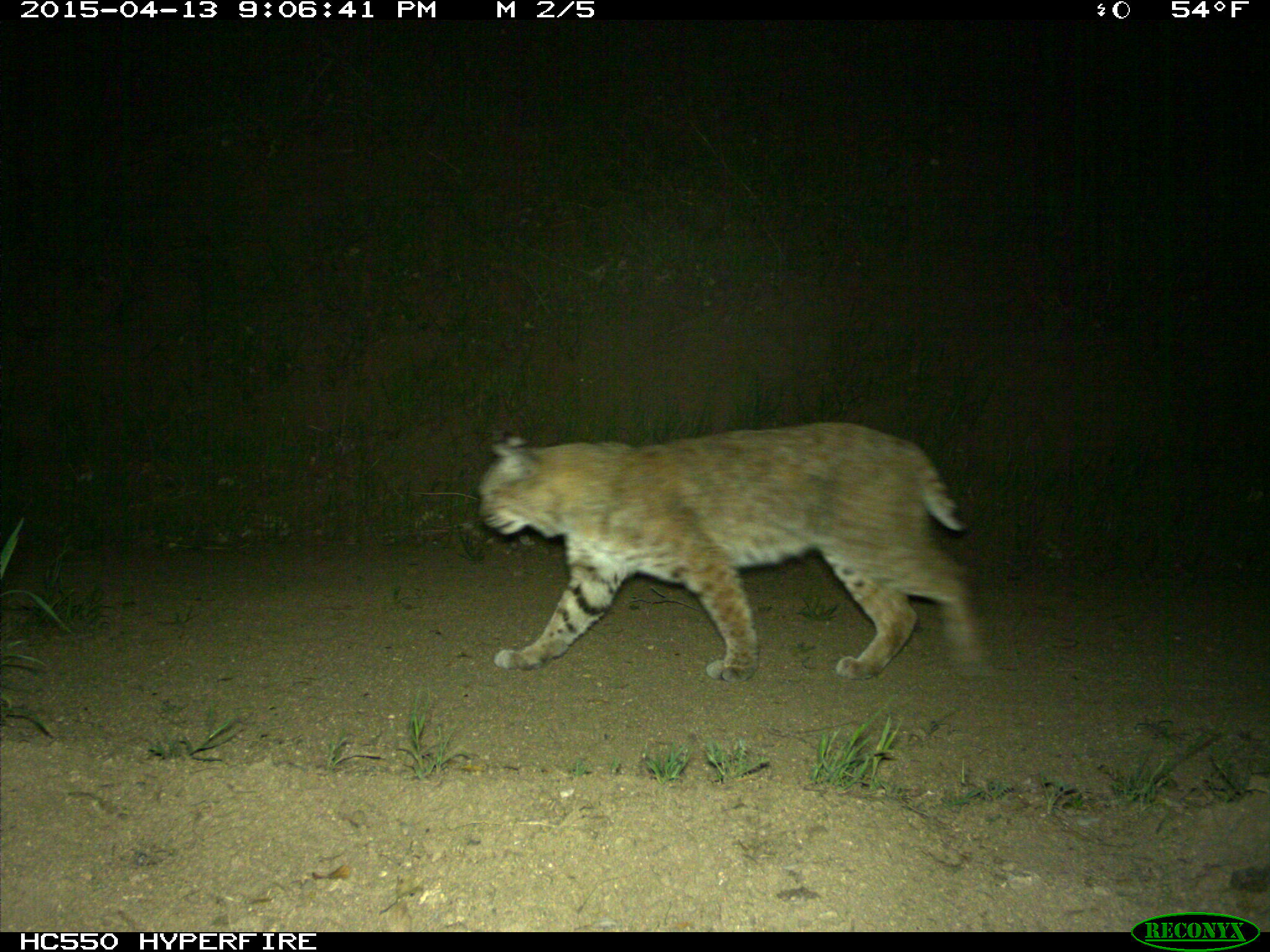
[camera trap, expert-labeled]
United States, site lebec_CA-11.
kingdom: Animalia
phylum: Chordata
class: Mammalia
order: Carnivora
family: Felidae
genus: Lynx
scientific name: Lynx rufus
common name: bobcat